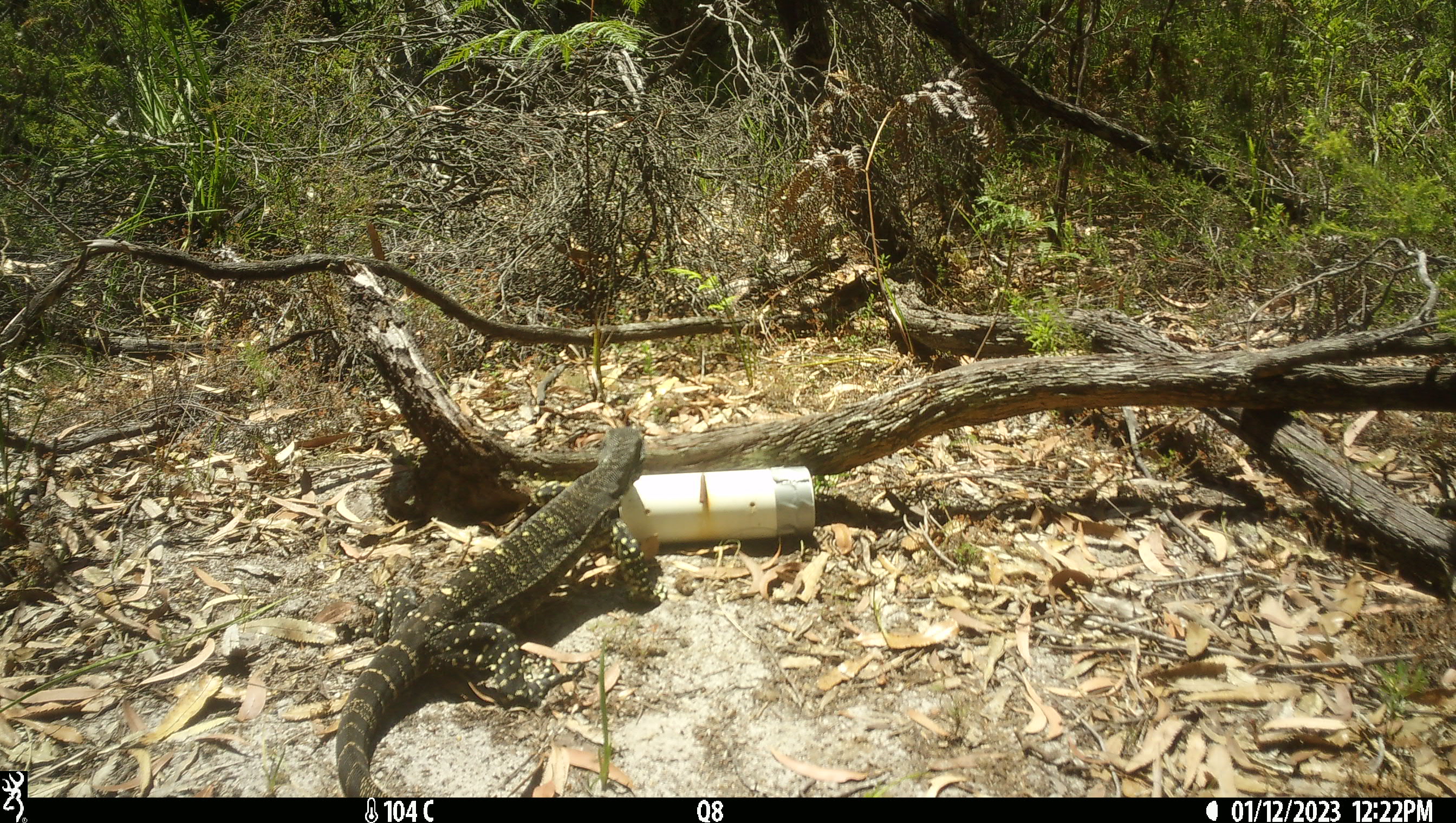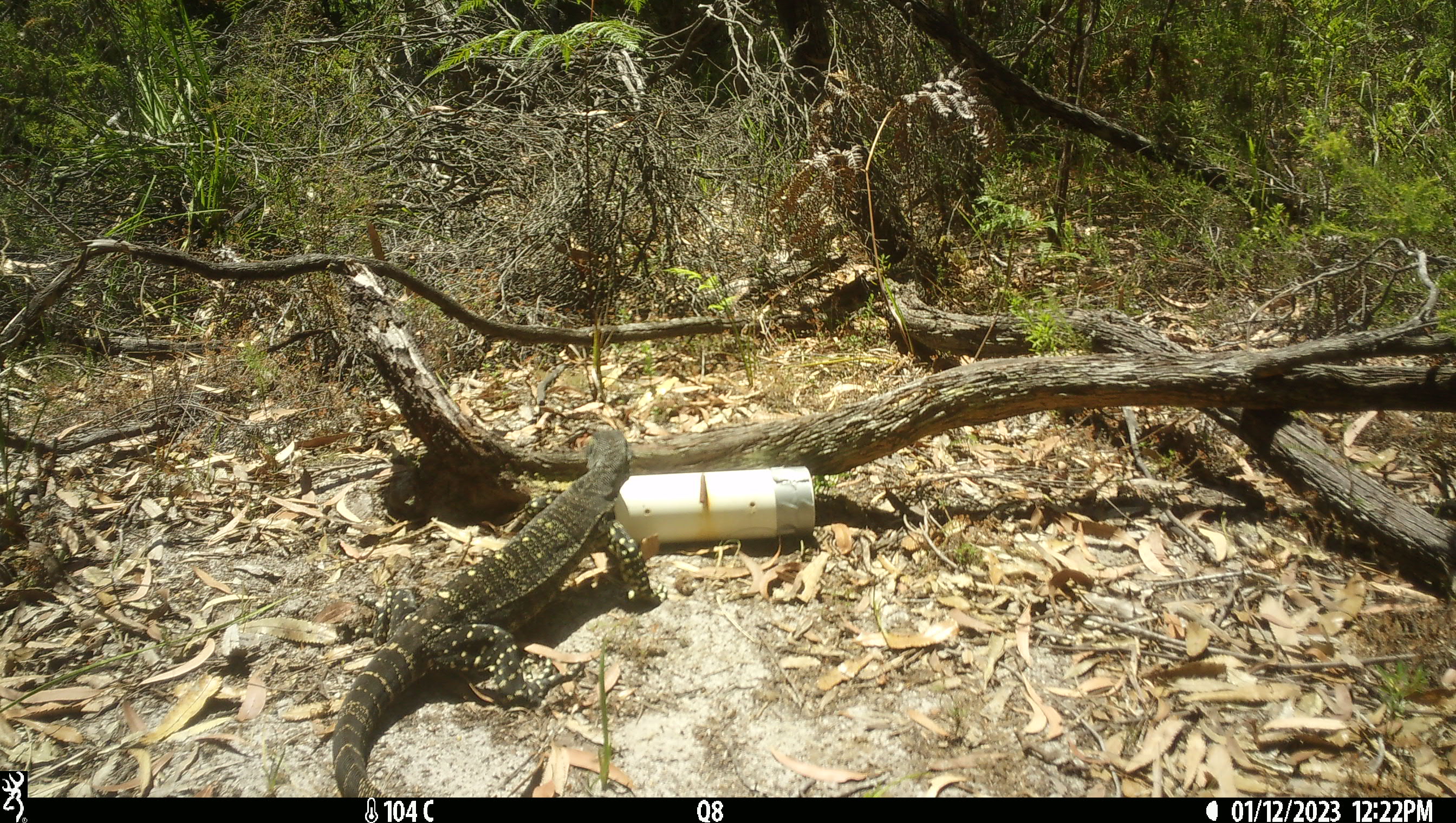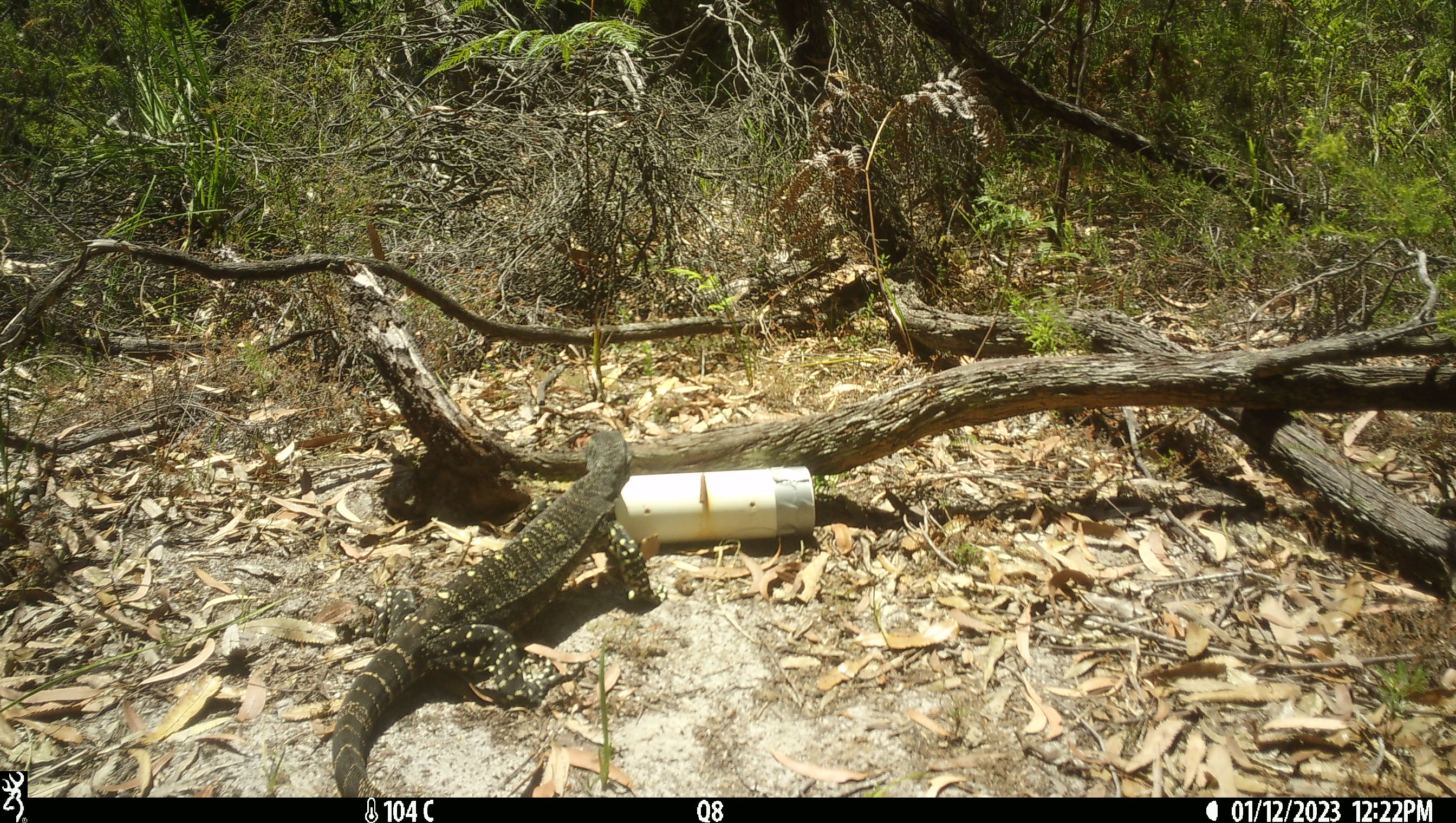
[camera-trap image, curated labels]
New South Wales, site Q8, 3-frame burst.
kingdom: Animalia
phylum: Chordata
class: Reptilia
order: Squamata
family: Varanidae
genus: Varanus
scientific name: Varanus varius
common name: lace monitor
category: goanna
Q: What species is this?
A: Goanna (lace monitor) (Varanus varius).